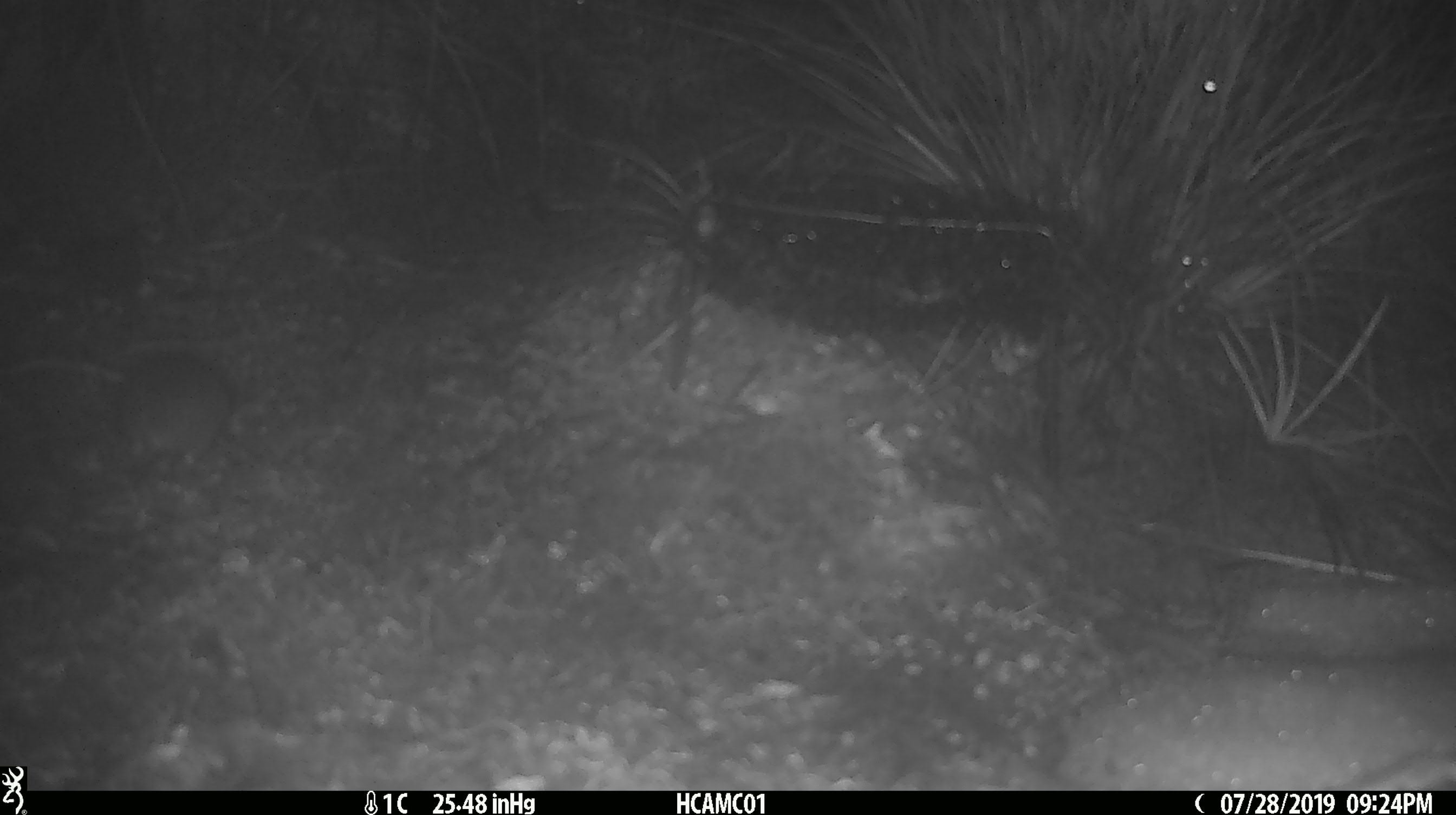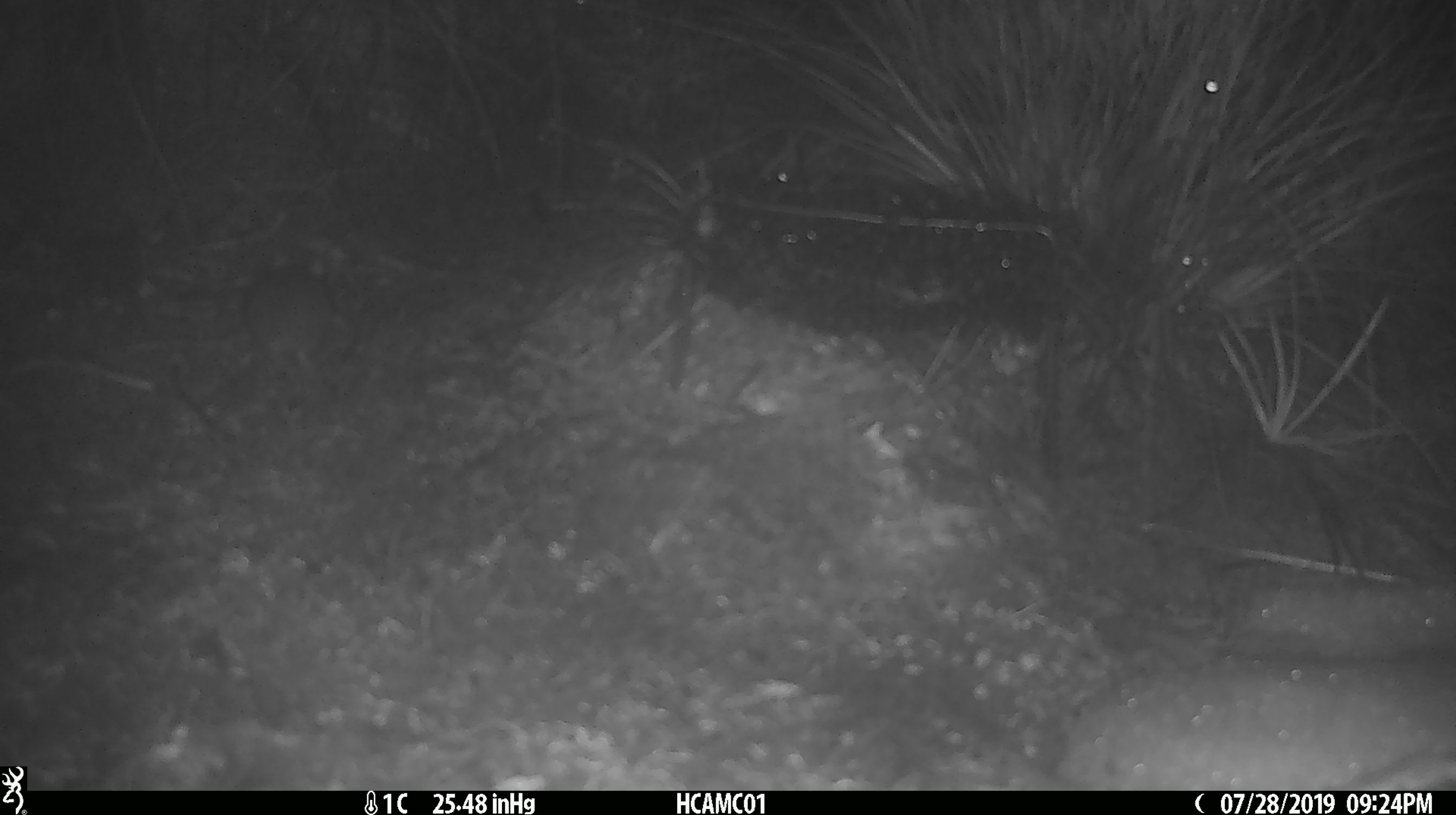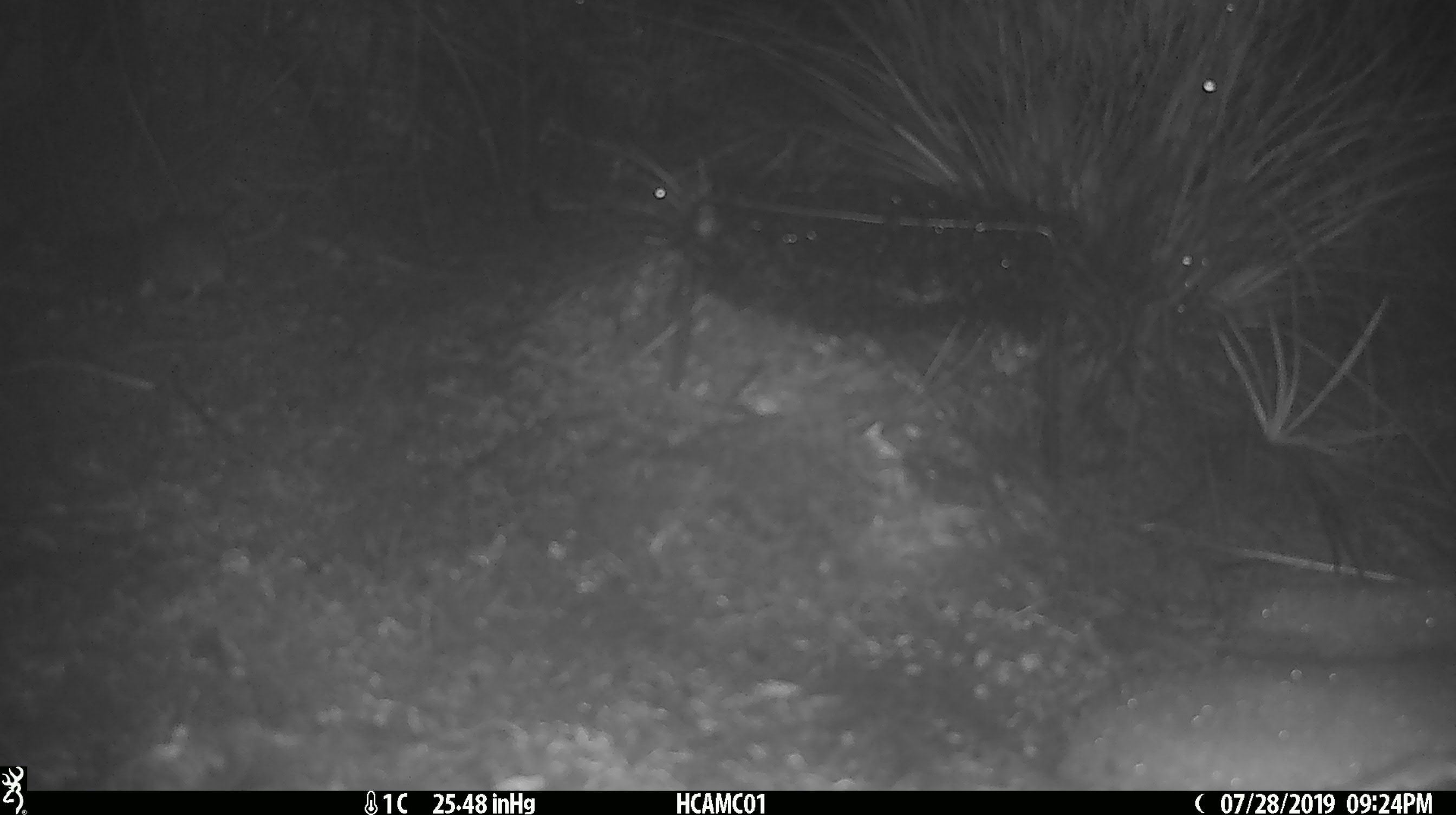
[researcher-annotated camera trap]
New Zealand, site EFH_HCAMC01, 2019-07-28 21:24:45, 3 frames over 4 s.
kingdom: Animalia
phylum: Chordata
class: Mammalia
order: Rodentia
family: Muridae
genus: Mus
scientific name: Mus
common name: mouse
Mouse (Mus).